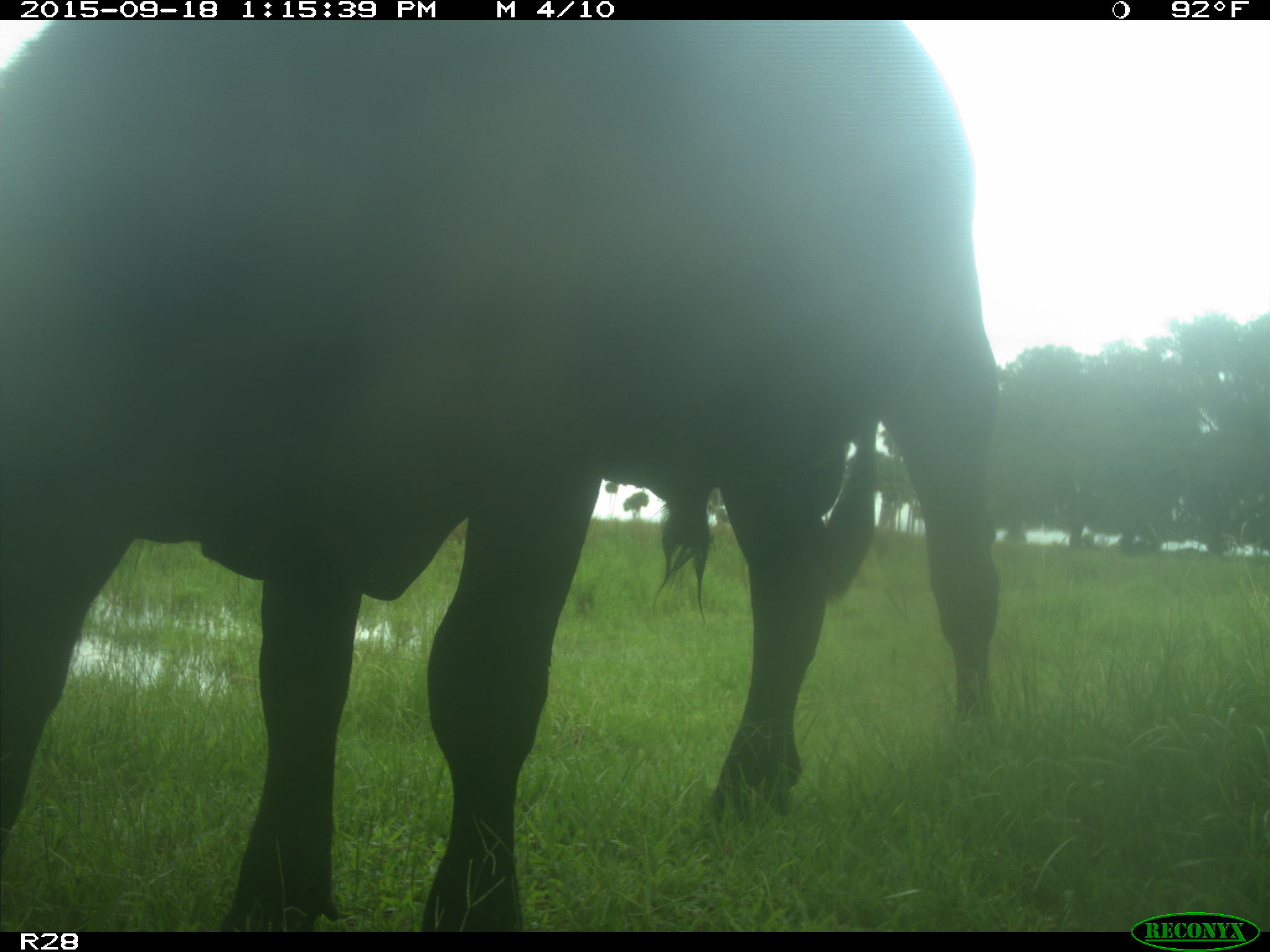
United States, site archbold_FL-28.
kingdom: Animalia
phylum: Chordata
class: Mammalia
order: Artiodactyla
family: Bovidae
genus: Bos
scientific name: Bos taurus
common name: domestic cow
Bos taurus (domestic cow).